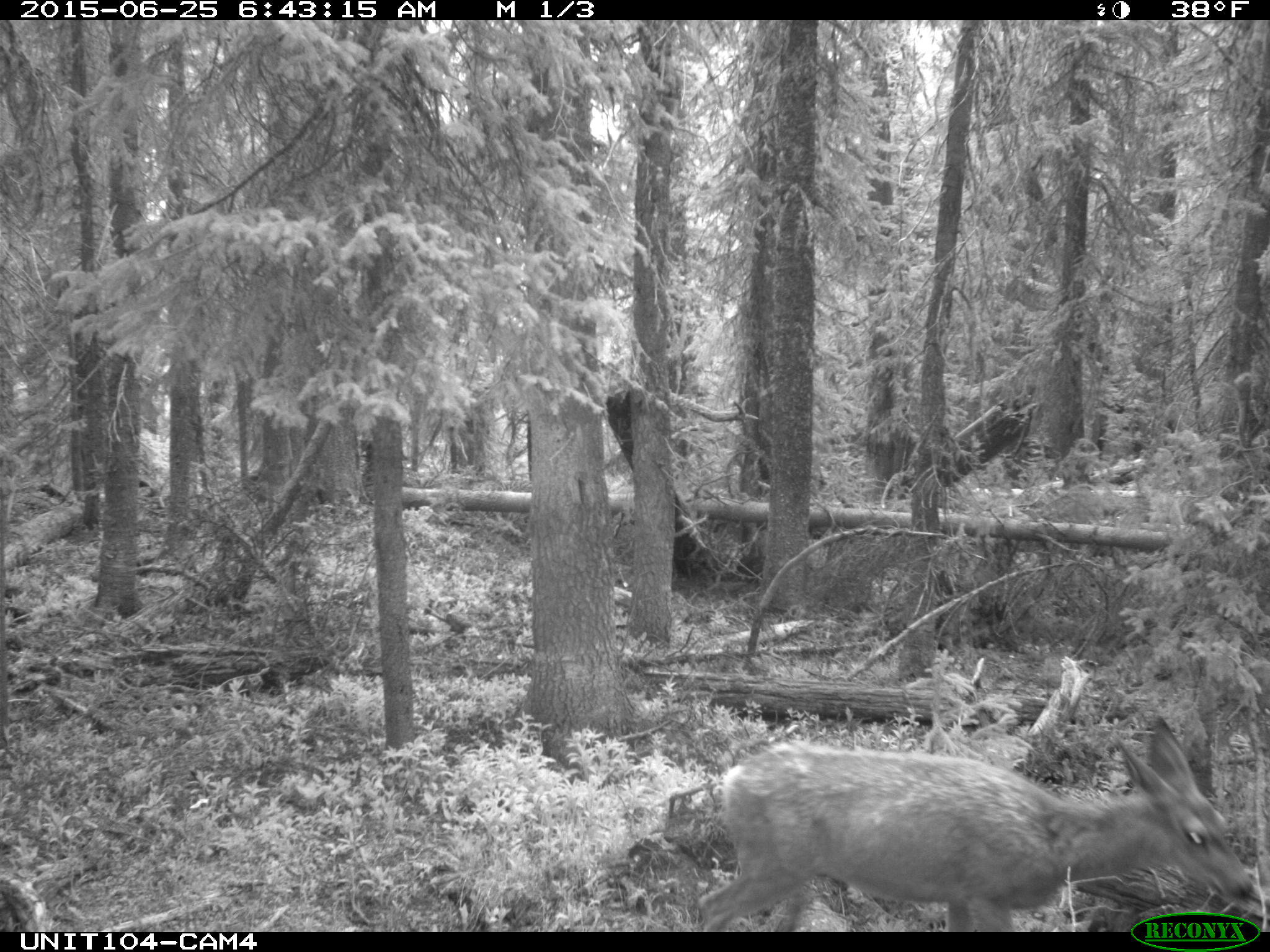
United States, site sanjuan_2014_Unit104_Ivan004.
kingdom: Animalia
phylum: Chordata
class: Mammalia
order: Artiodactyla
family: Cervidae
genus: Odocoileus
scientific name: Odocoileus hemionus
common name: mule deer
Odocoileus hemionus (mule deer).